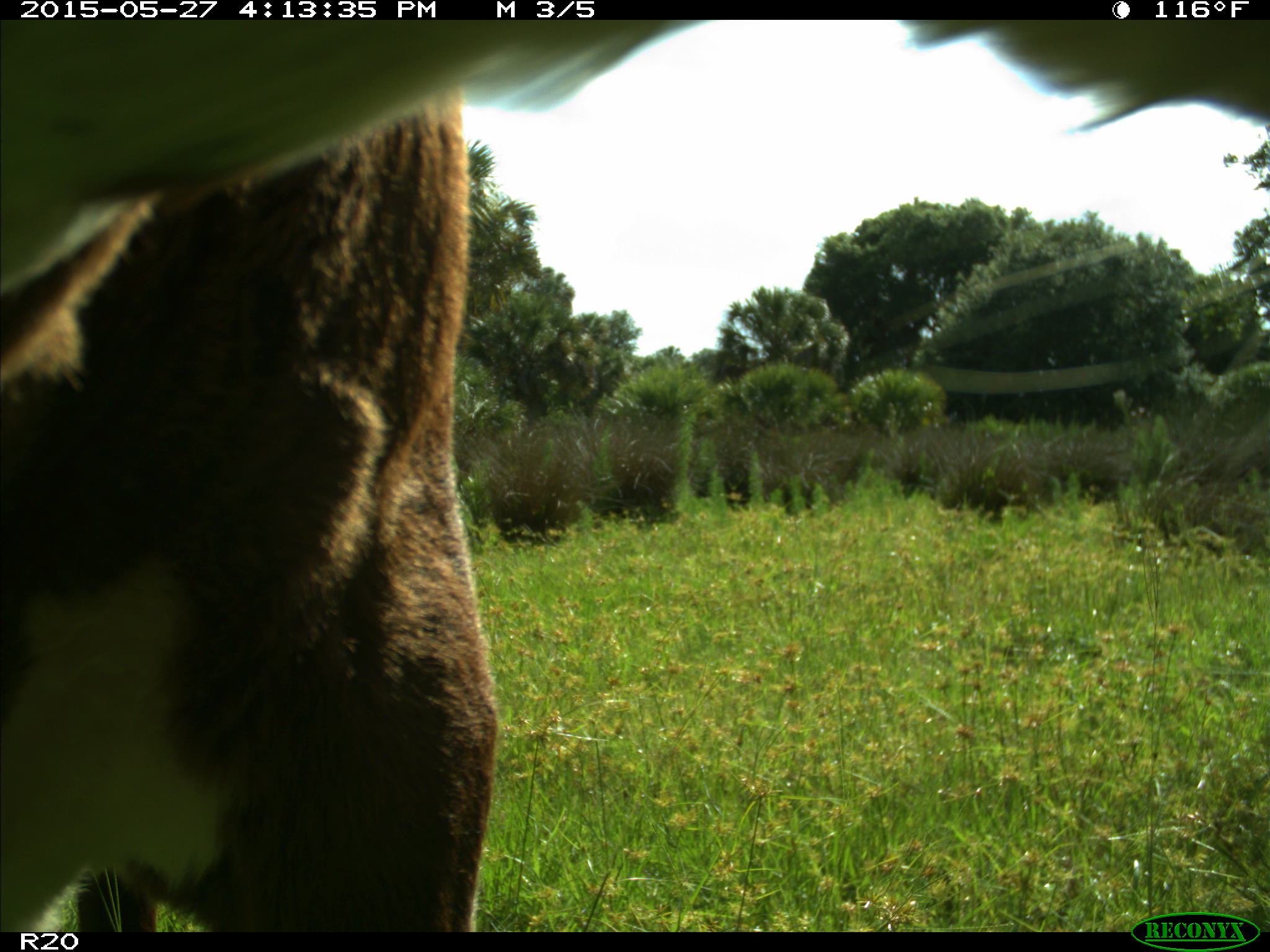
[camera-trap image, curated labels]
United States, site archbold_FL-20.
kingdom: Animalia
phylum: Chordata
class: Mammalia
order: Artiodactyla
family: Bovidae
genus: Bos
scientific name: Bos taurus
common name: domestic cow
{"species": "Bos taurus (domestic cow)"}